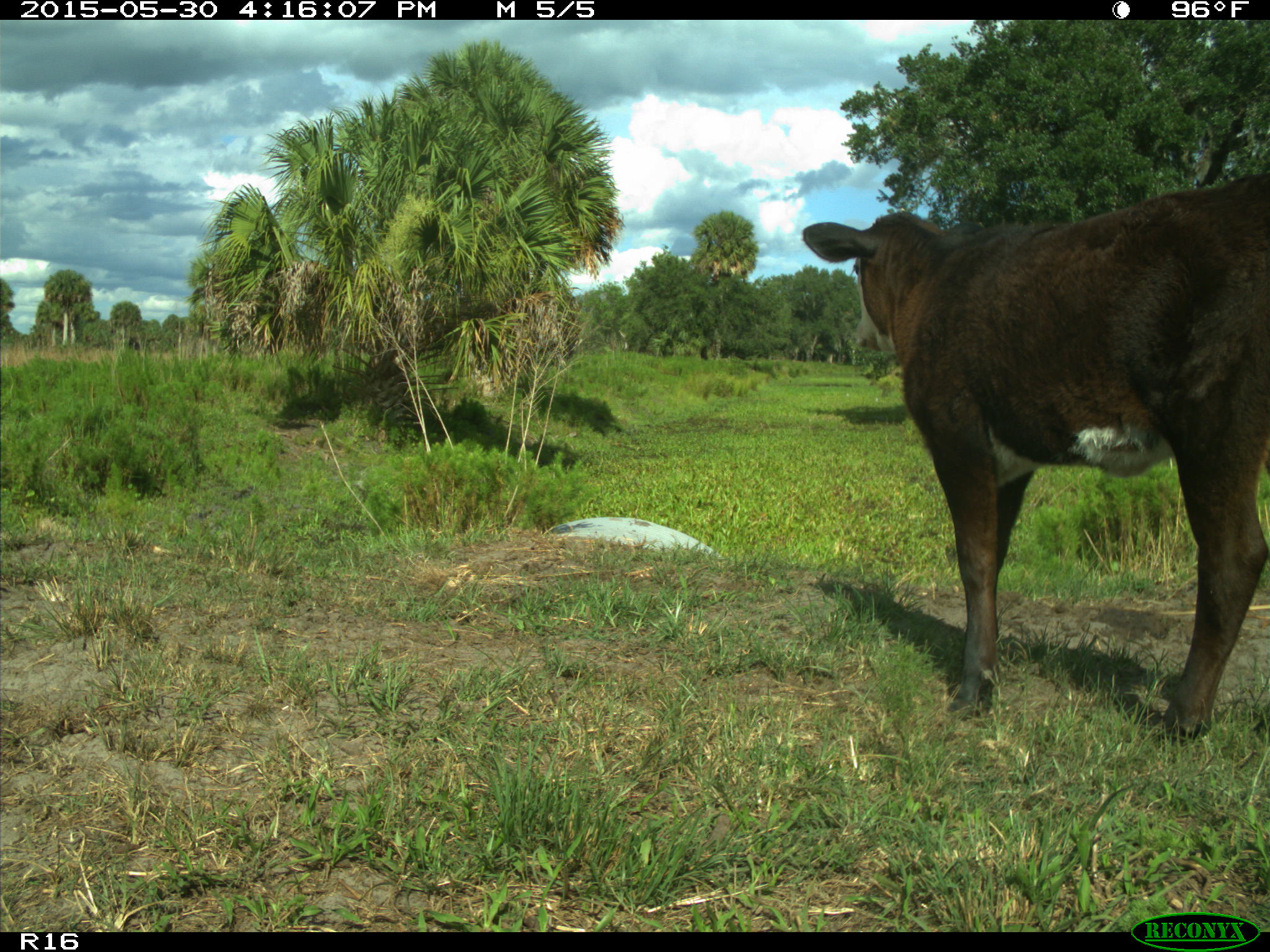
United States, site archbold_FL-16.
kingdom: Animalia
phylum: Chordata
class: Mammalia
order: Artiodactyla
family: Bovidae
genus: Bos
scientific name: Bos taurus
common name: domestic cow